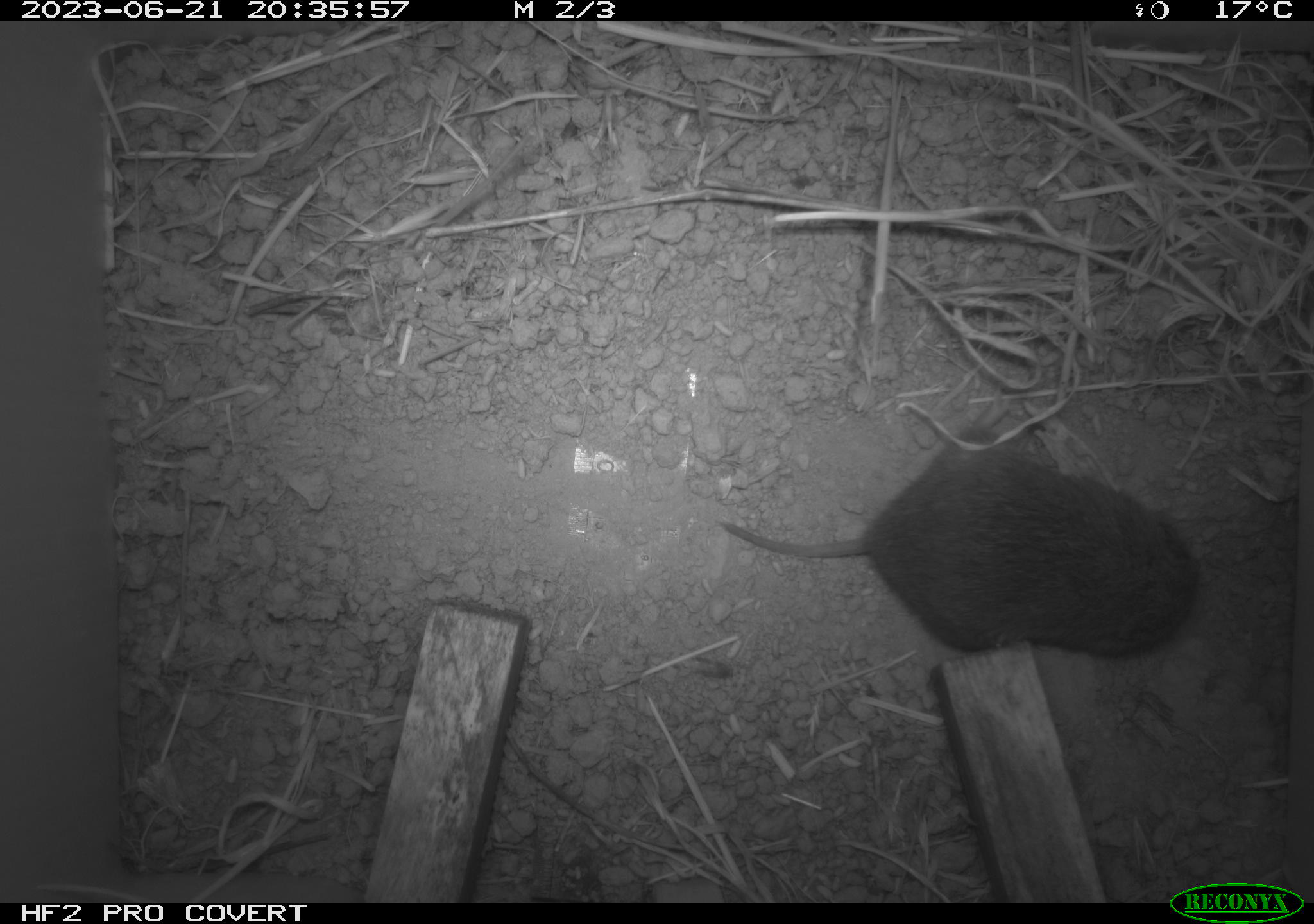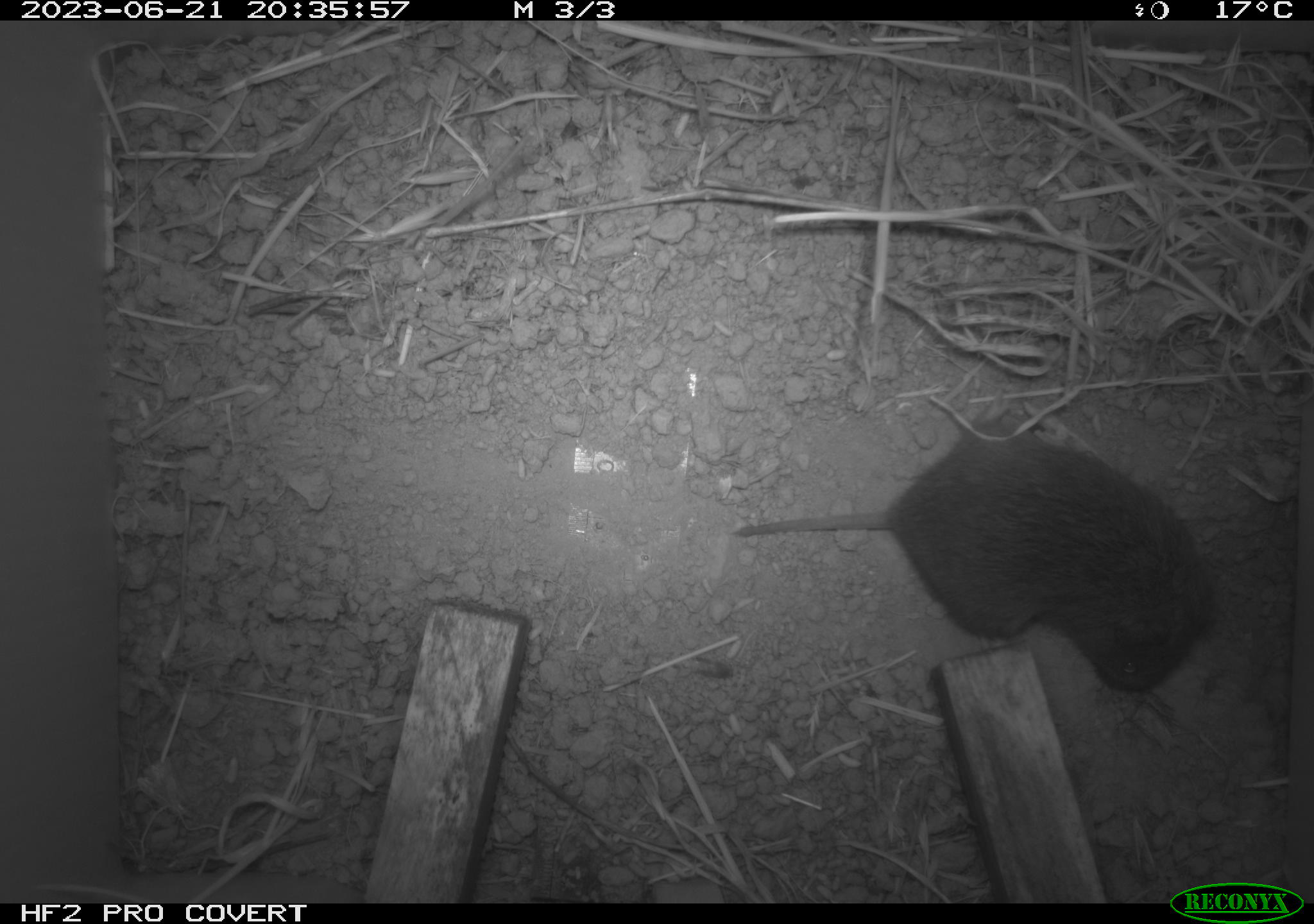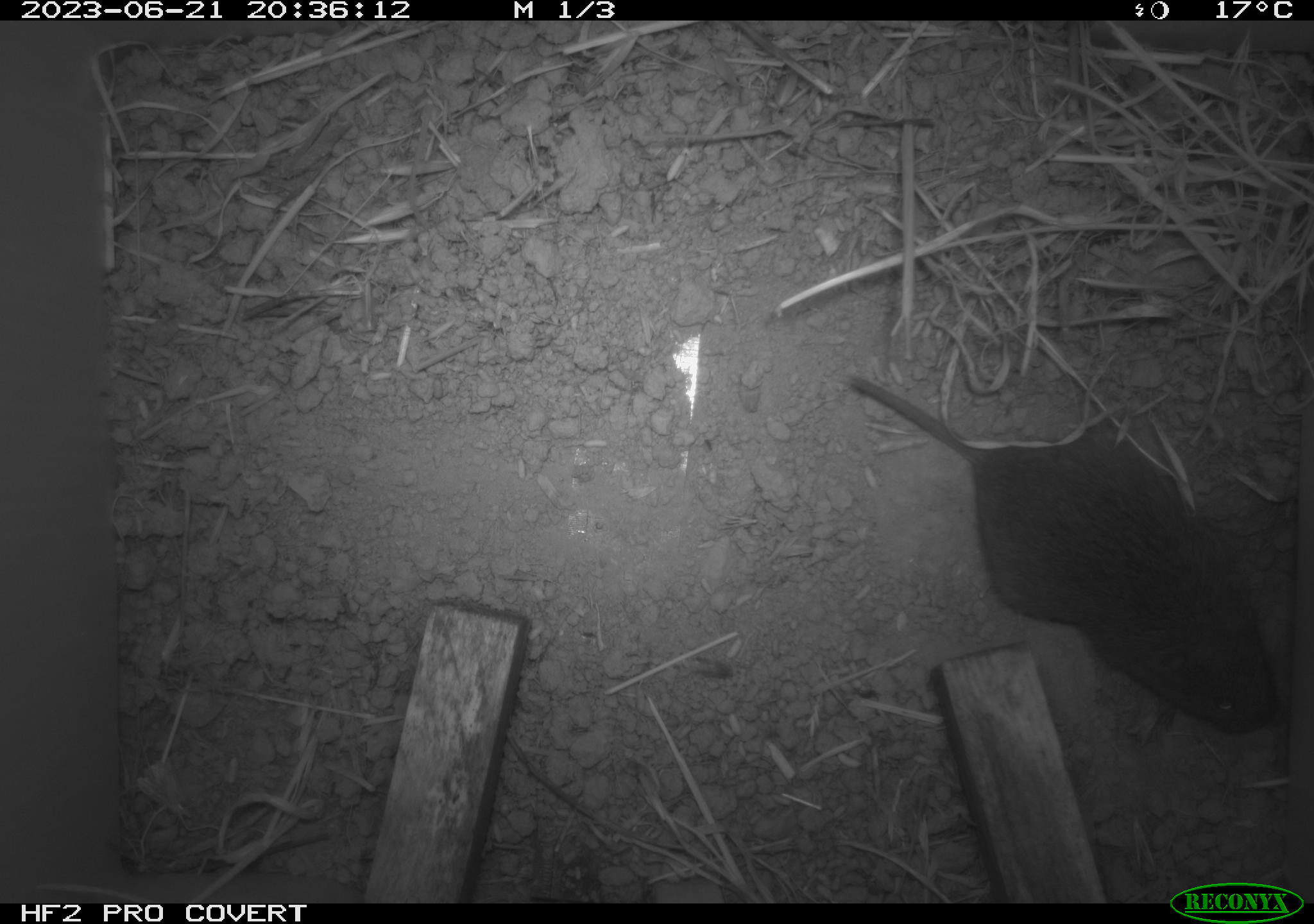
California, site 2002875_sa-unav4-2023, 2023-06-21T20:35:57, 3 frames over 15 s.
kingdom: Animalia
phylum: Chordata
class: Mammalia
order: Rodentia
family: Cricetidae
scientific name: Arvicolinae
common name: voles, lemmings, and muskrats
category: arvicolinae subfamily